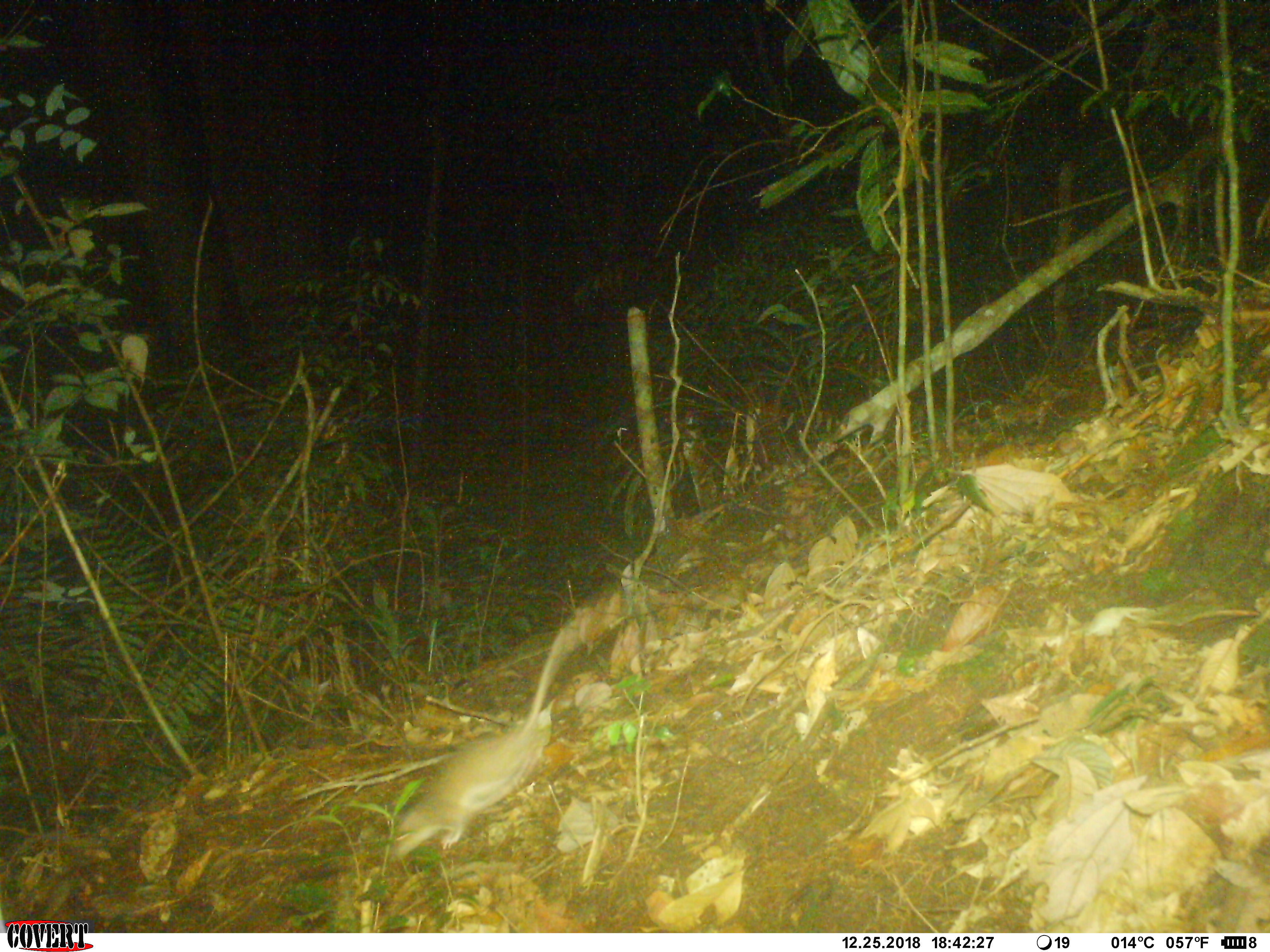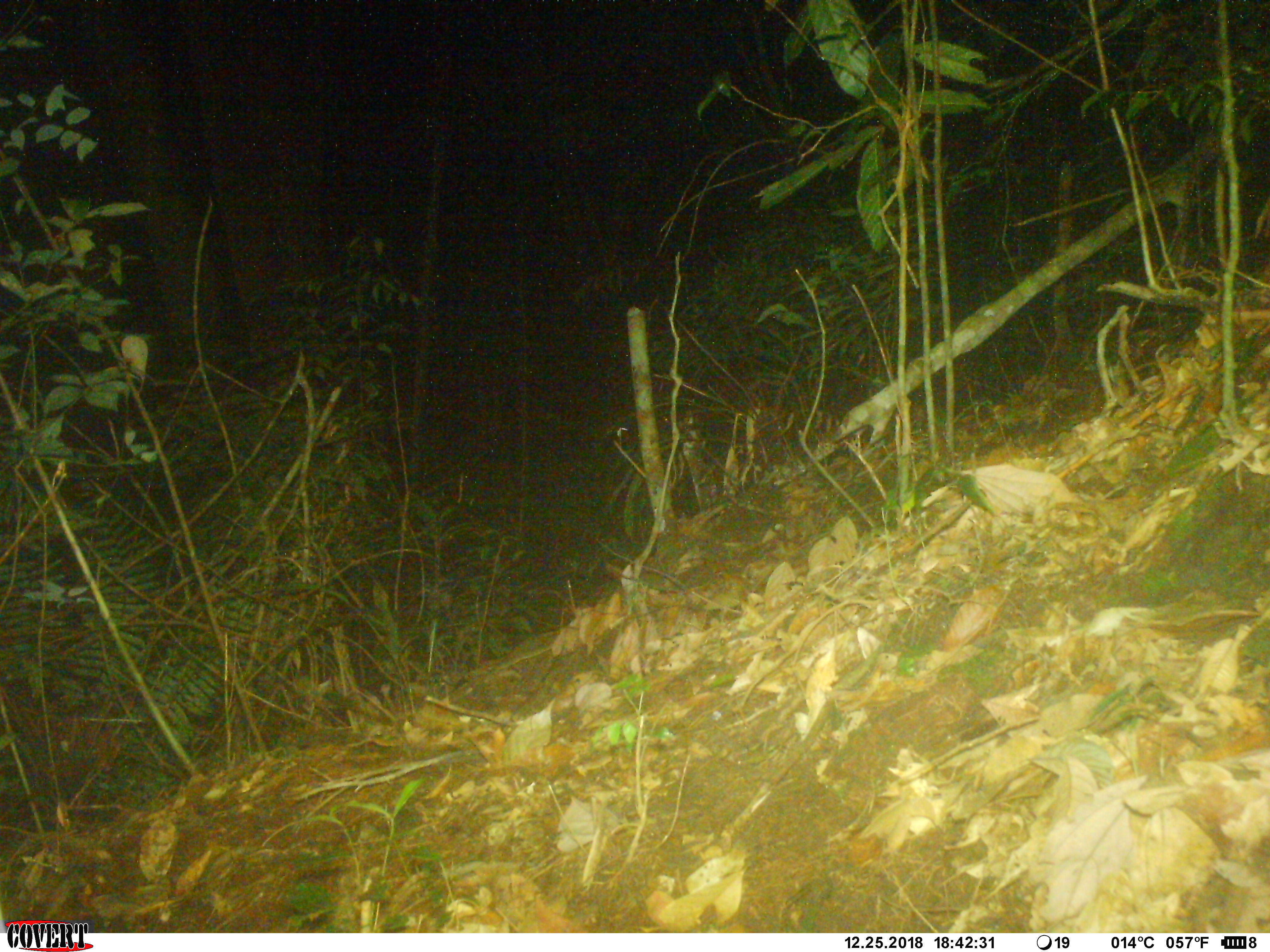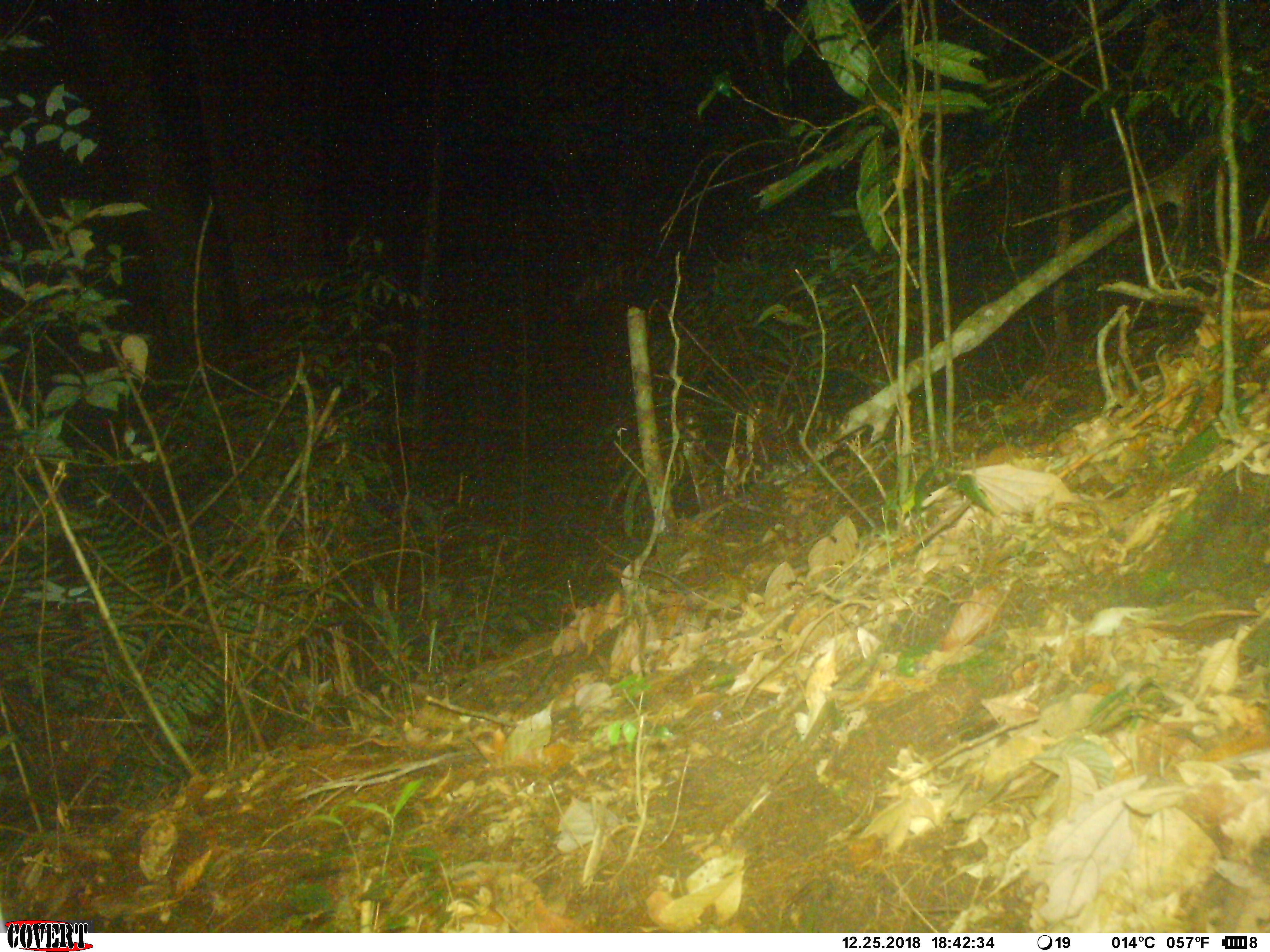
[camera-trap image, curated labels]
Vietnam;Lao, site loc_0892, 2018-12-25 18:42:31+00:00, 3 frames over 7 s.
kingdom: Animalia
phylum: Chordata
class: Mammalia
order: Rodentia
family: Muridae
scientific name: Muridae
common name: old-world mice and rats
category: unidentified murid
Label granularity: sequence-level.